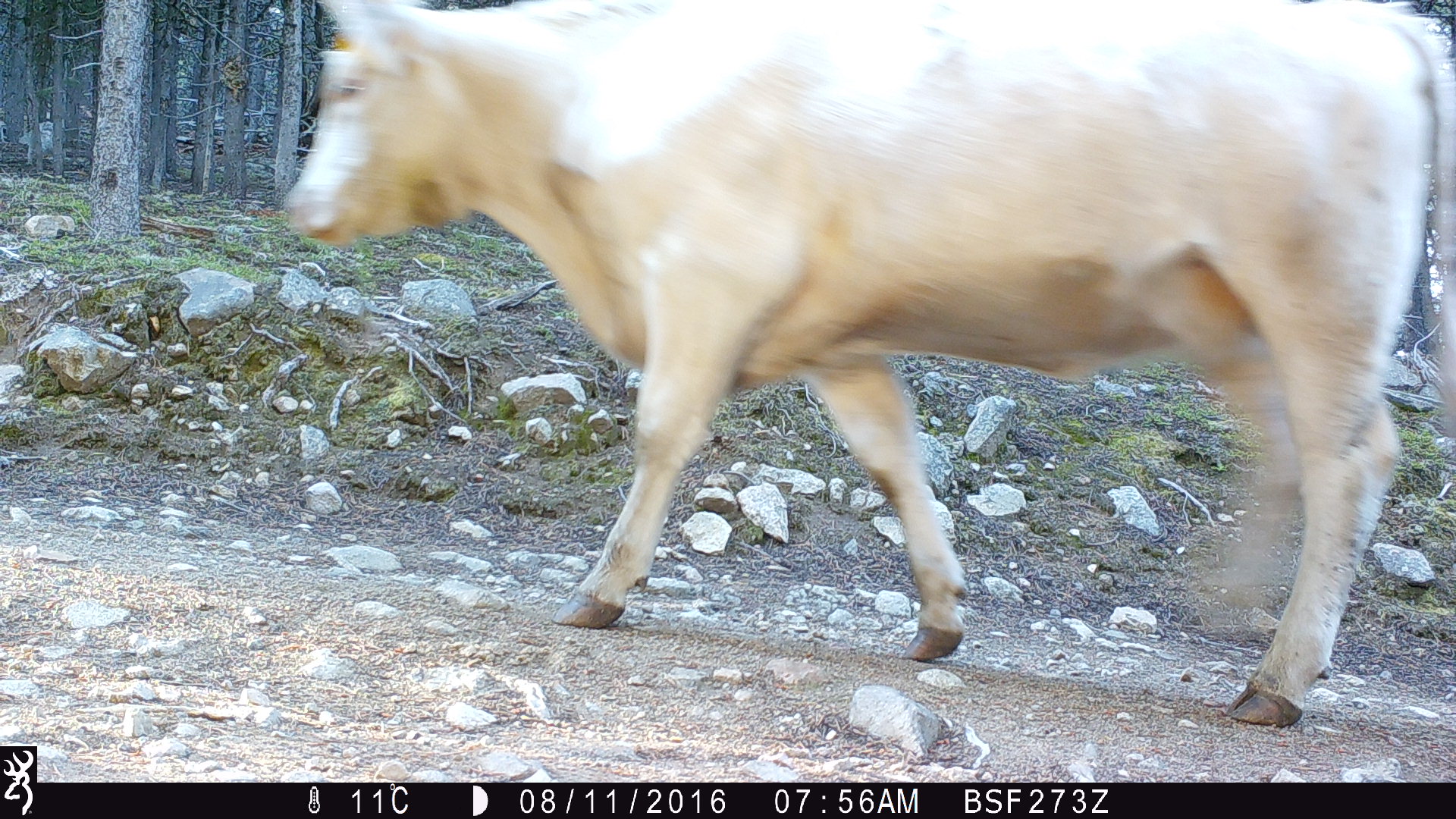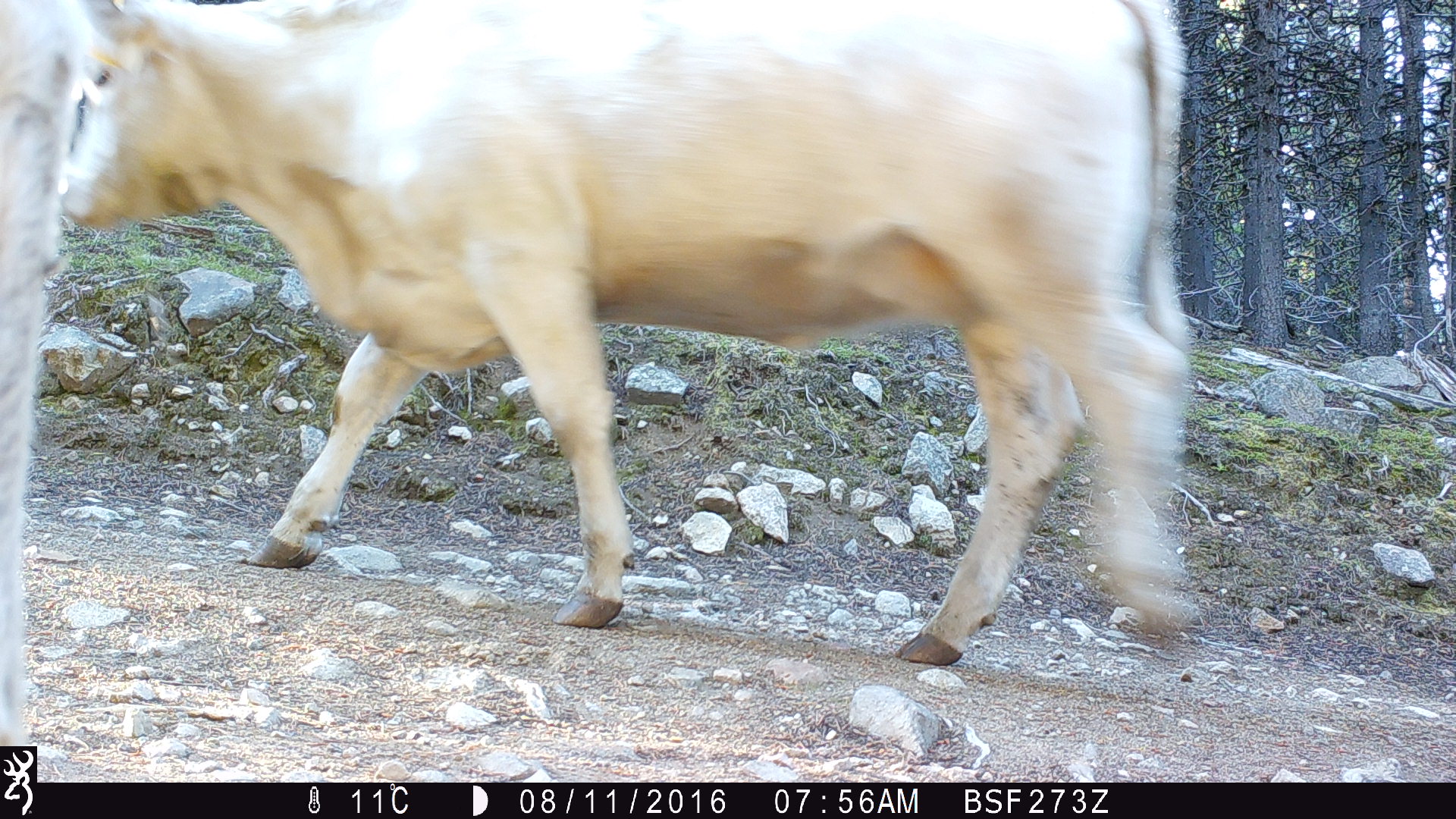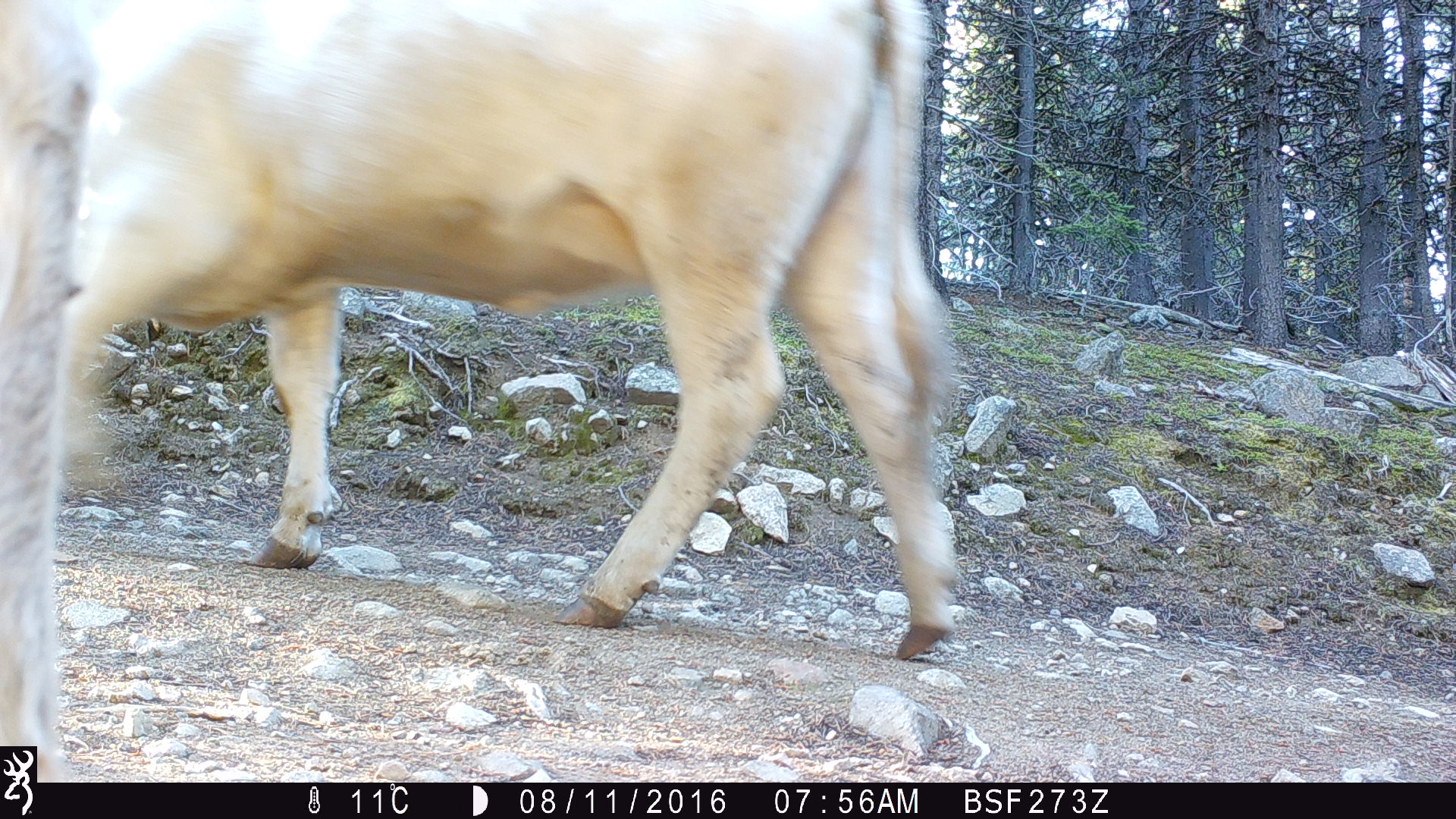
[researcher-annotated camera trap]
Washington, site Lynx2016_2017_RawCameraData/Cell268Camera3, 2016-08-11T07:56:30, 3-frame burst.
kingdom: Animalia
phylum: Chordata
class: Mammalia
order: Artiodactyla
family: Bovidae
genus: Bos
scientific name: Bos taurus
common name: domestic cattle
Domestic cattle (Bos taurus). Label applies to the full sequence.